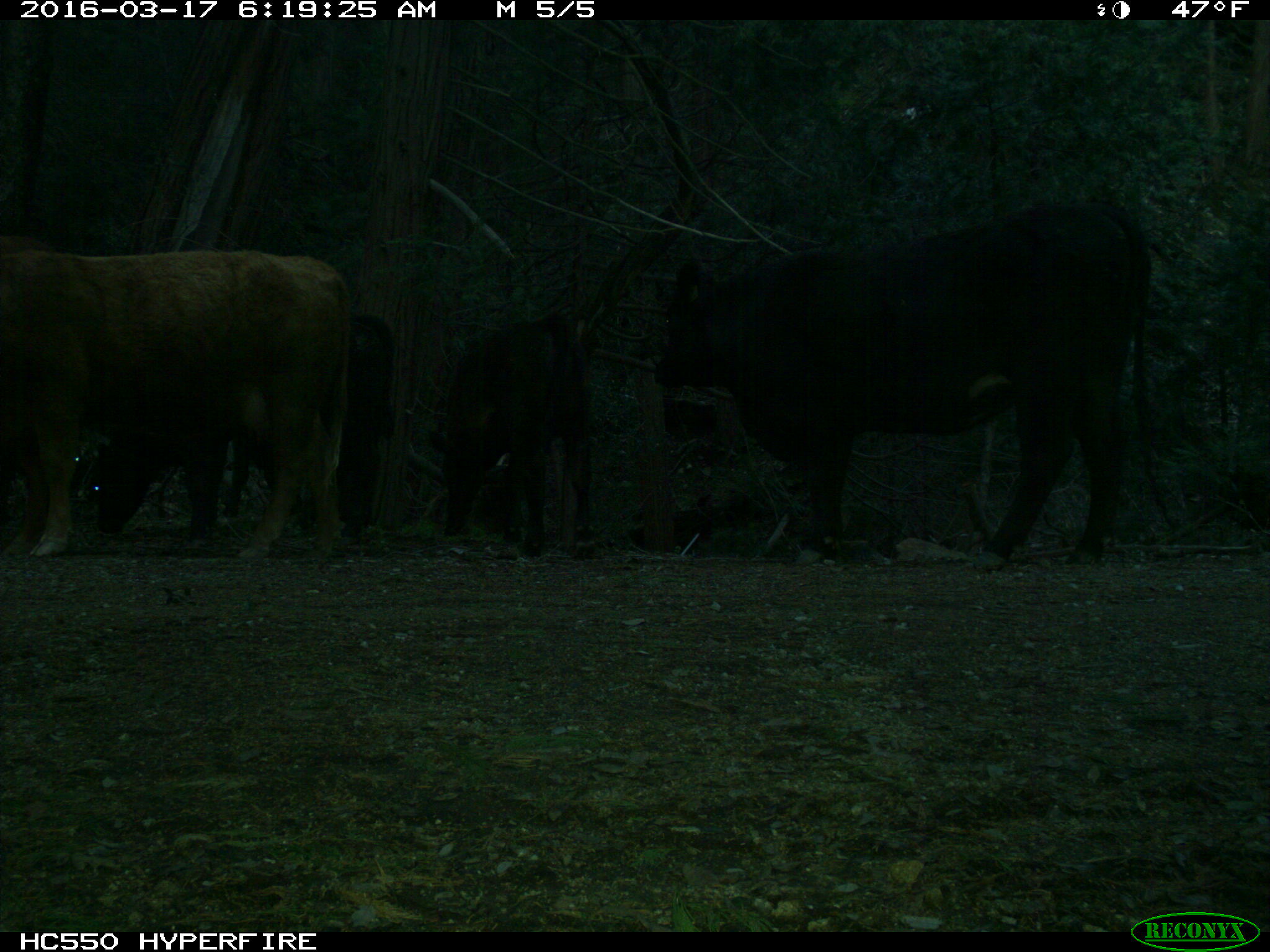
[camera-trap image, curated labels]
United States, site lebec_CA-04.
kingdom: Animalia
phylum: Chordata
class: Mammalia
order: Artiodactyla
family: Bovidae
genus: Bos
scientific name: Bos taurus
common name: domestic cow